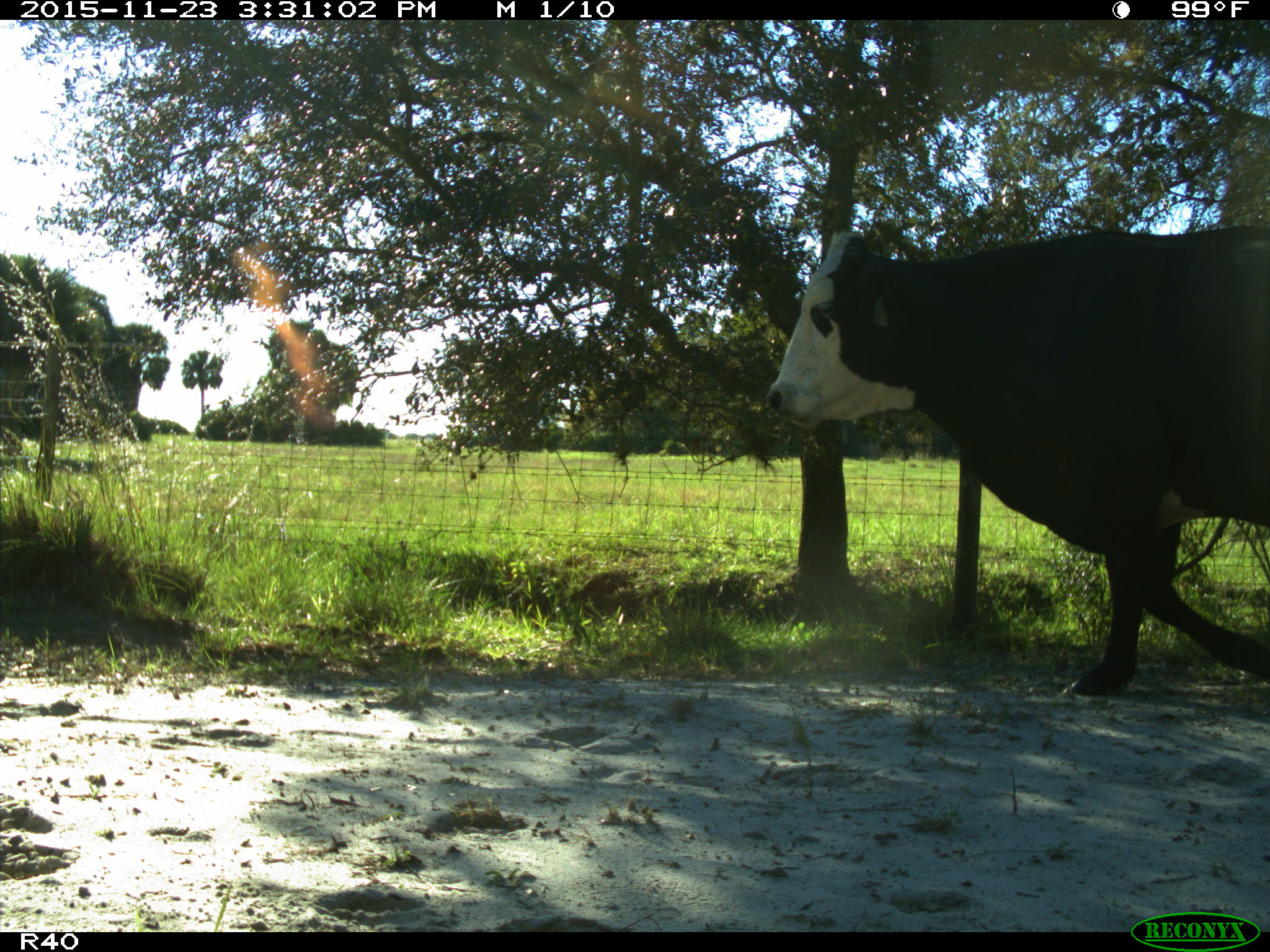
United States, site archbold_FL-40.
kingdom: Animalia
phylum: Chordata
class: Mammalia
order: Artiodactyla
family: Bovidae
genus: Bos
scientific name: Bos taurus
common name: domestic cow